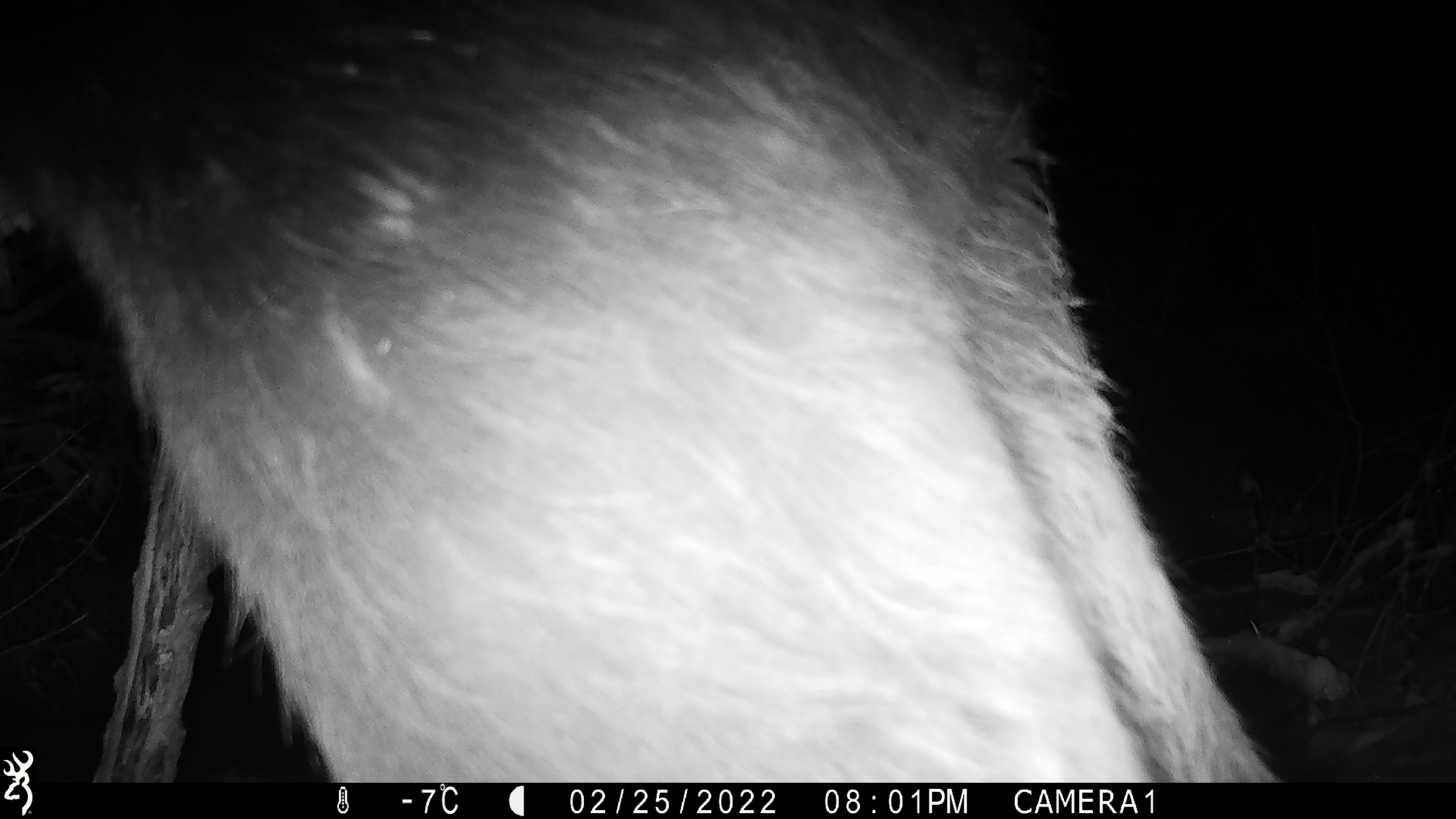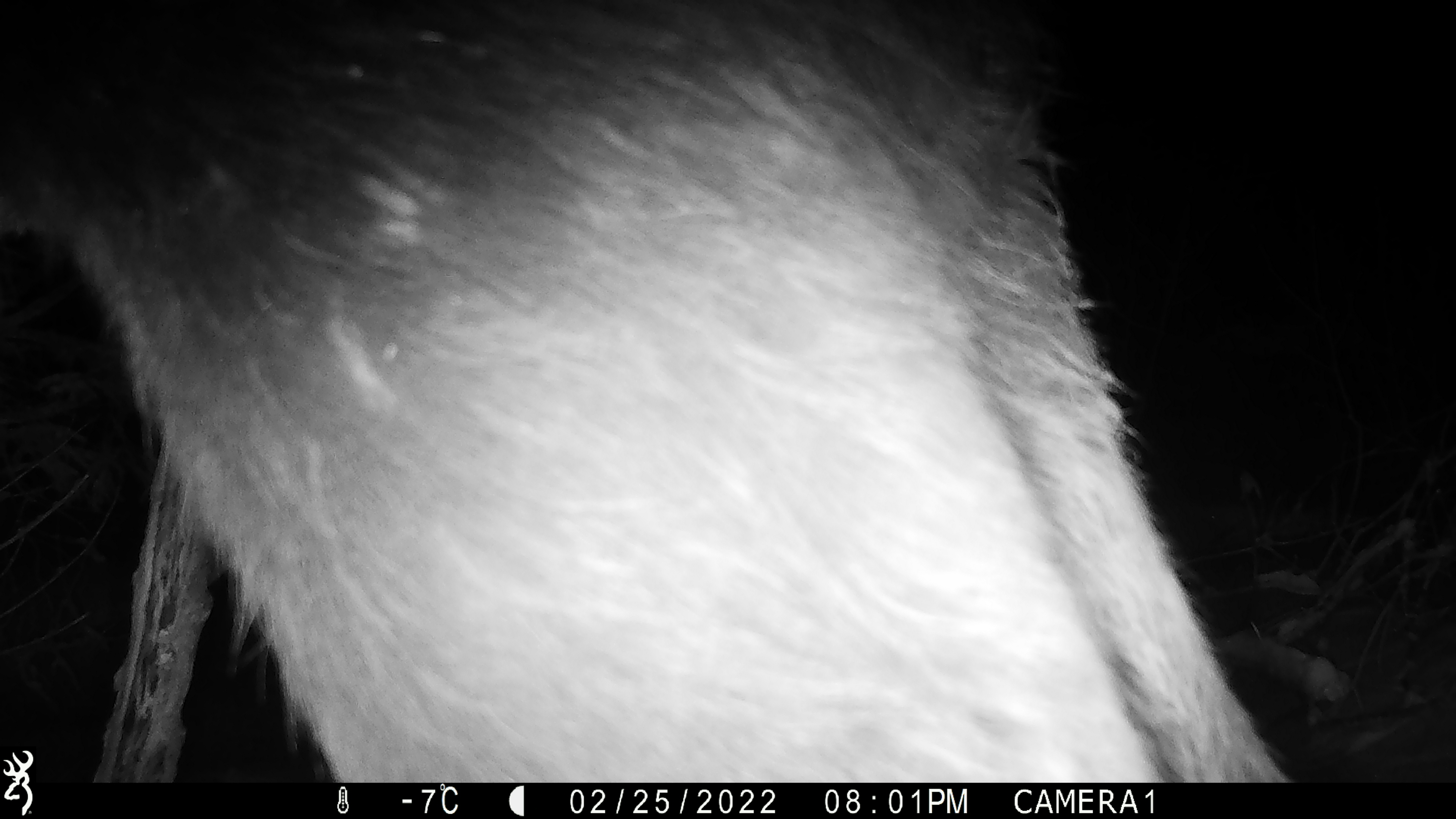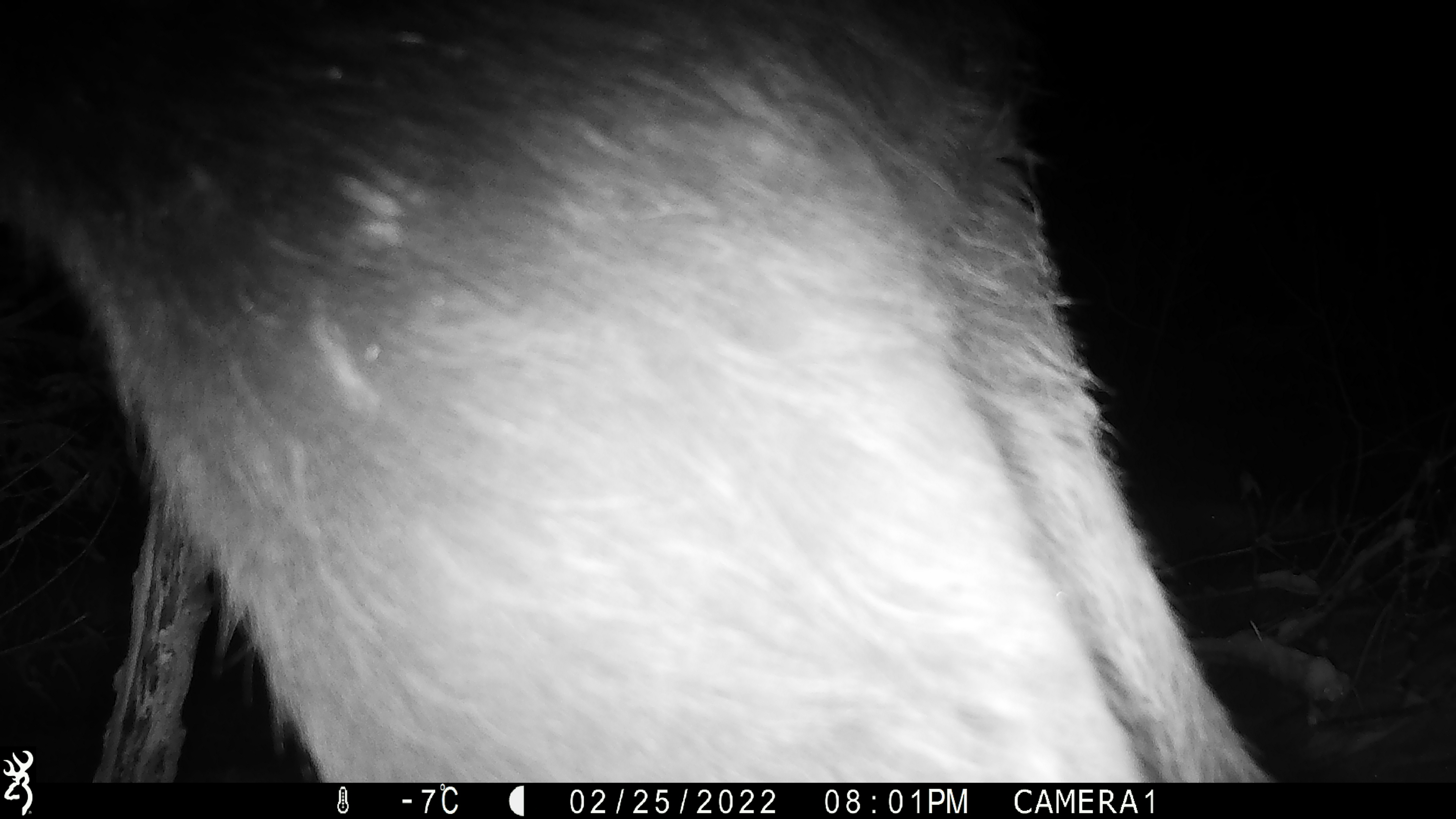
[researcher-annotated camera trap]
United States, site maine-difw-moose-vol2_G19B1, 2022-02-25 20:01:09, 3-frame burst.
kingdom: Animalia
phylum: Chordata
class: Mammalia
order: Artiodactyla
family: Cervidae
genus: Alces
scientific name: Alces alces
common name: moose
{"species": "moose (Alces alces)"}